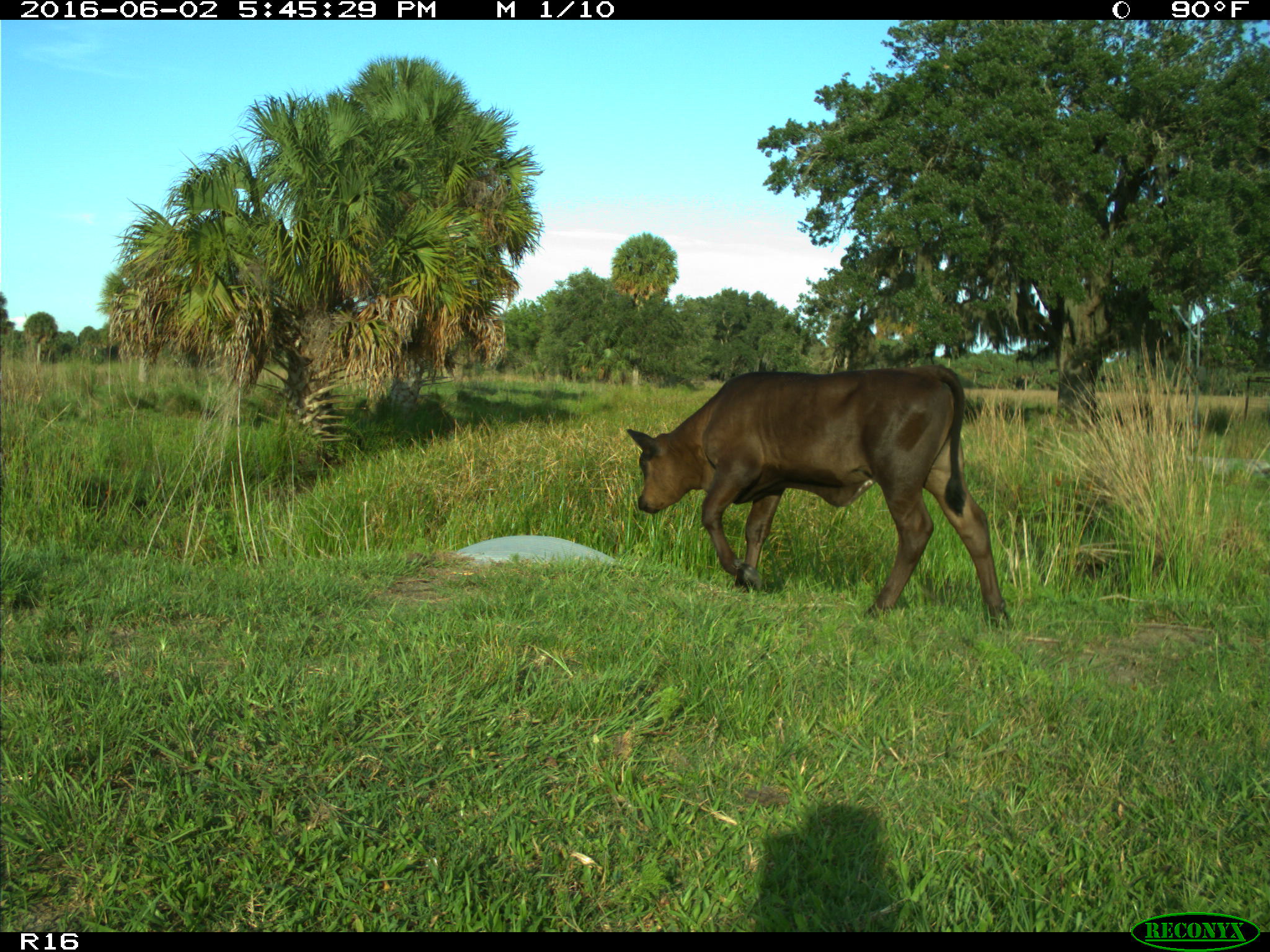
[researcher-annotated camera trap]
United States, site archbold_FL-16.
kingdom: Animalia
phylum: Chordata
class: Mammalia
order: Artiodactyla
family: Bovidae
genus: Bos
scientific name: Bos taurus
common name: domestic cow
Bos taurus (domestic cow).